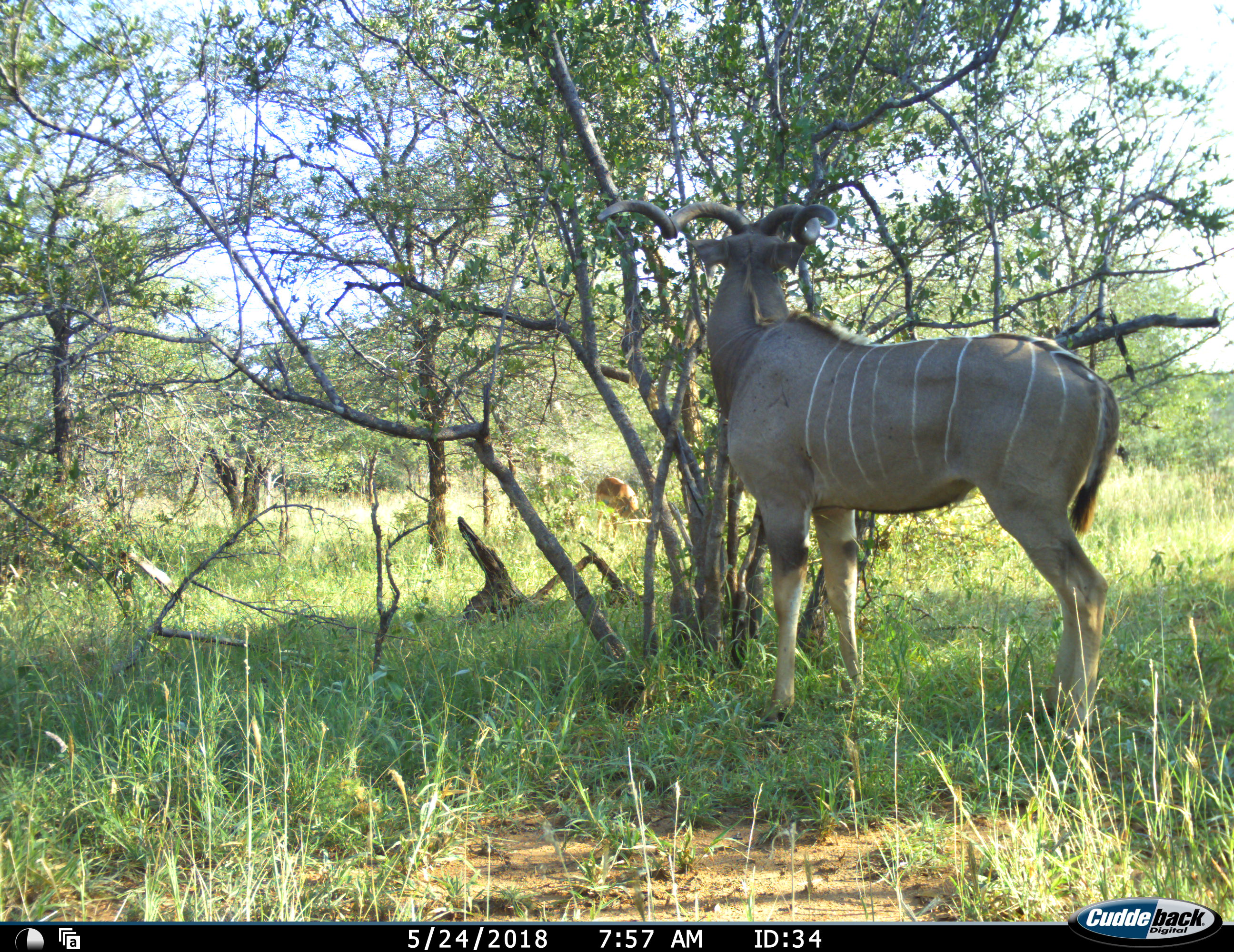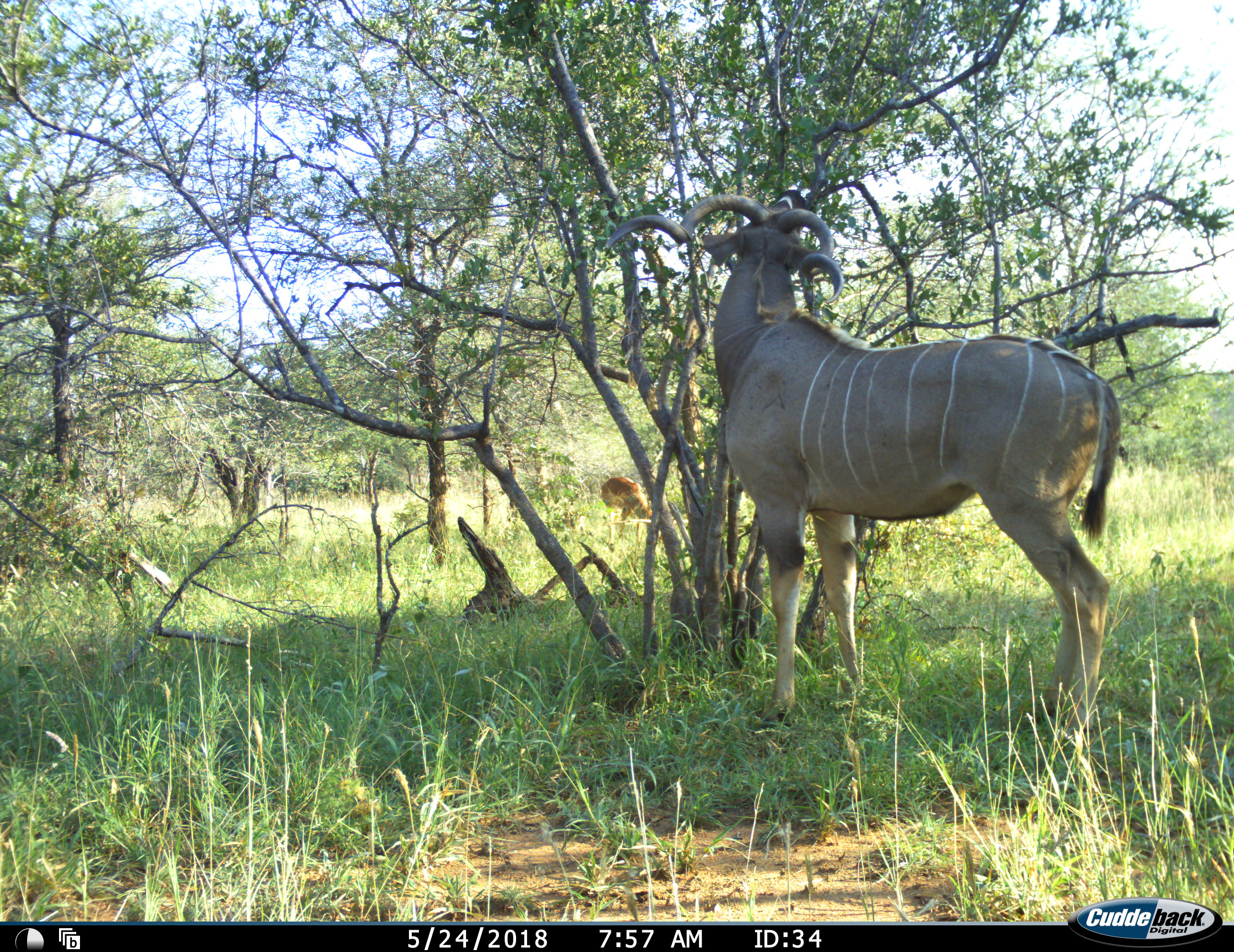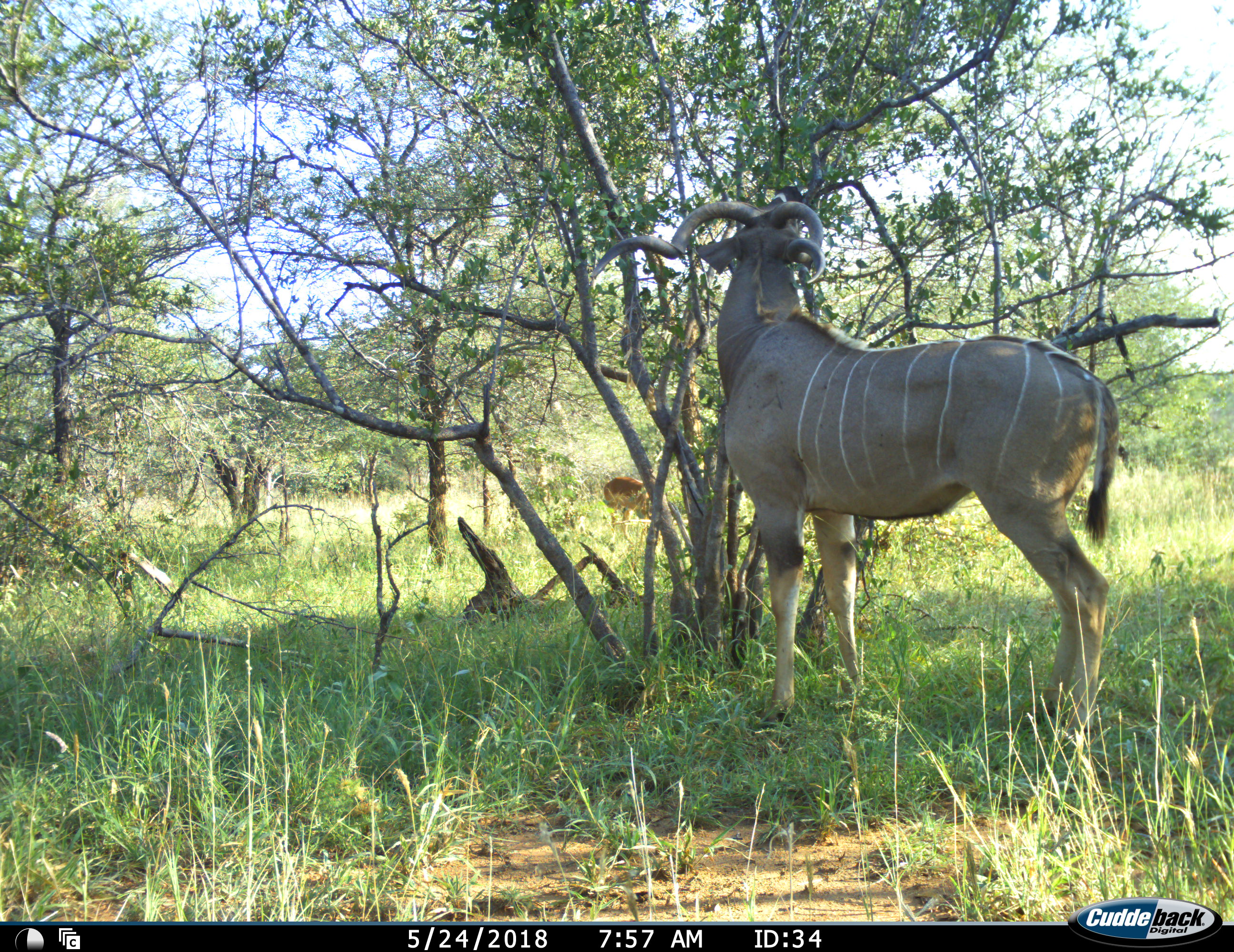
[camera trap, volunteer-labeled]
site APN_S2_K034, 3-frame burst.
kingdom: Animalia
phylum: Chordata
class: Mammalia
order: Artiodactyla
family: Bovidae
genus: Aepyceros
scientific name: Aepyceros melampus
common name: impala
Impala (Aepyceros melampus), count 1. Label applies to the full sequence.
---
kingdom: Animalia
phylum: Chordata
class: Mammalia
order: Artiodactyla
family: Bovidae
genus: Tragelaphus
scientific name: Tragelaphus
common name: kudu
Kudu (Tragelaphus), count 1. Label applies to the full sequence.